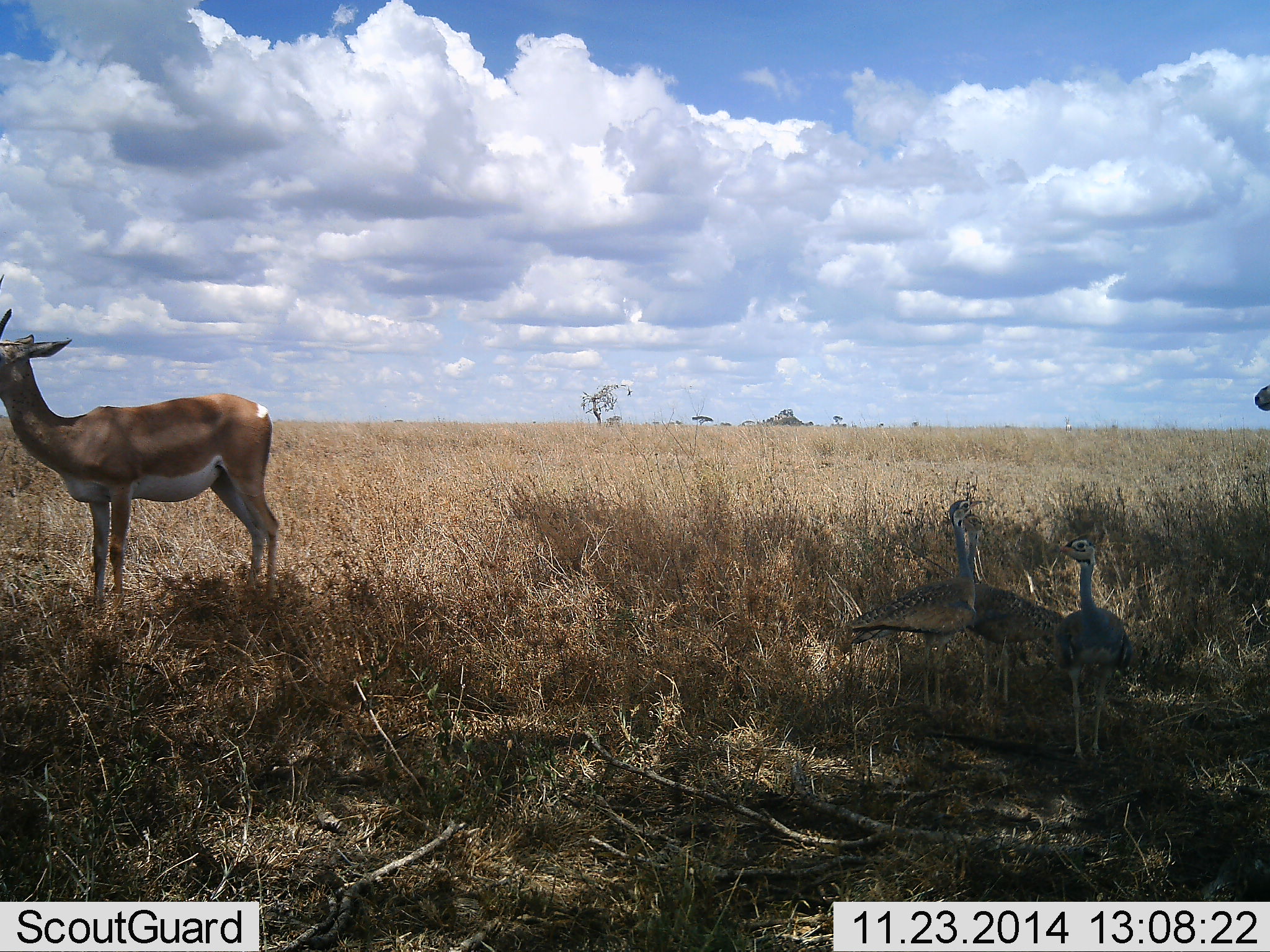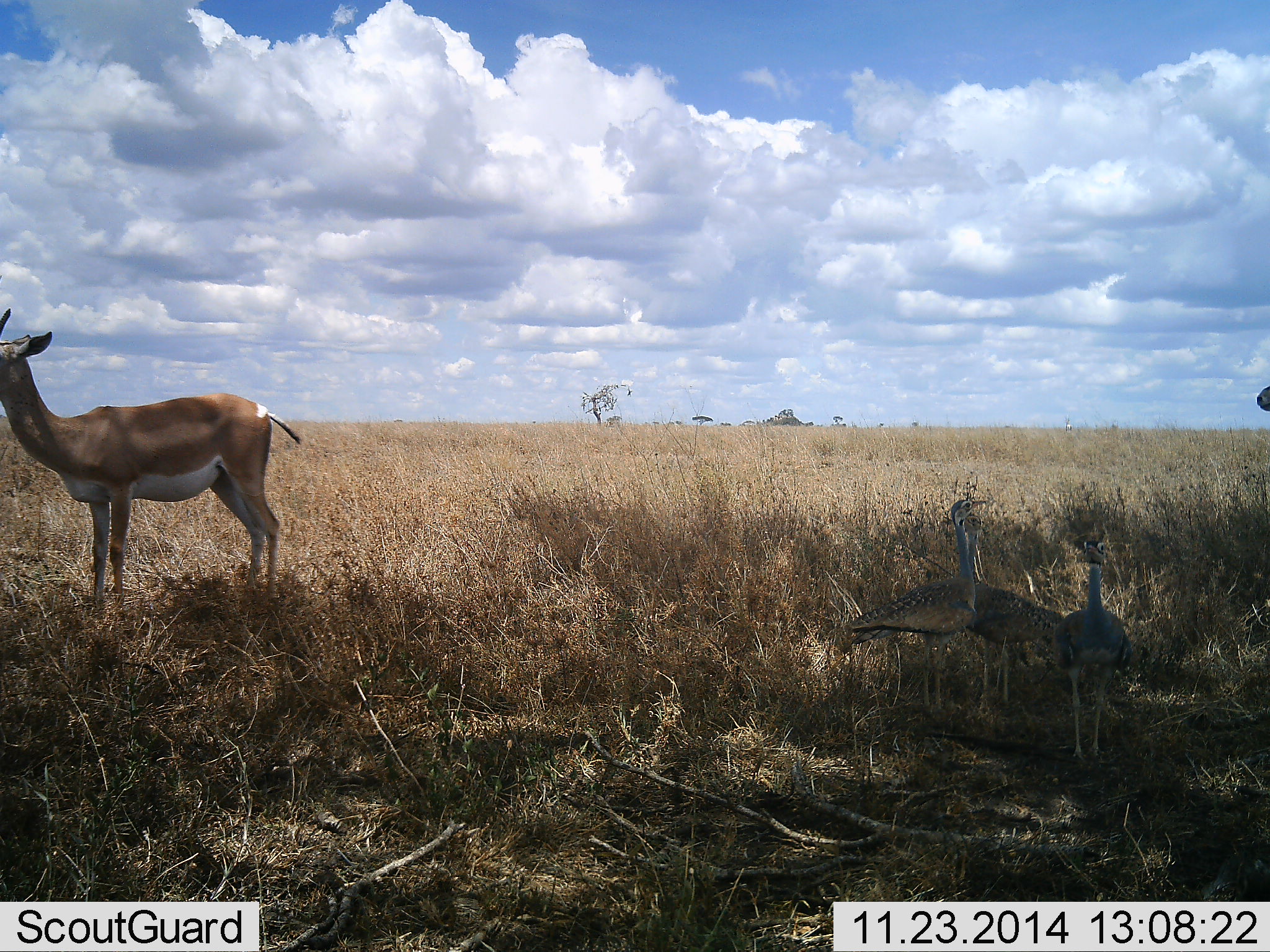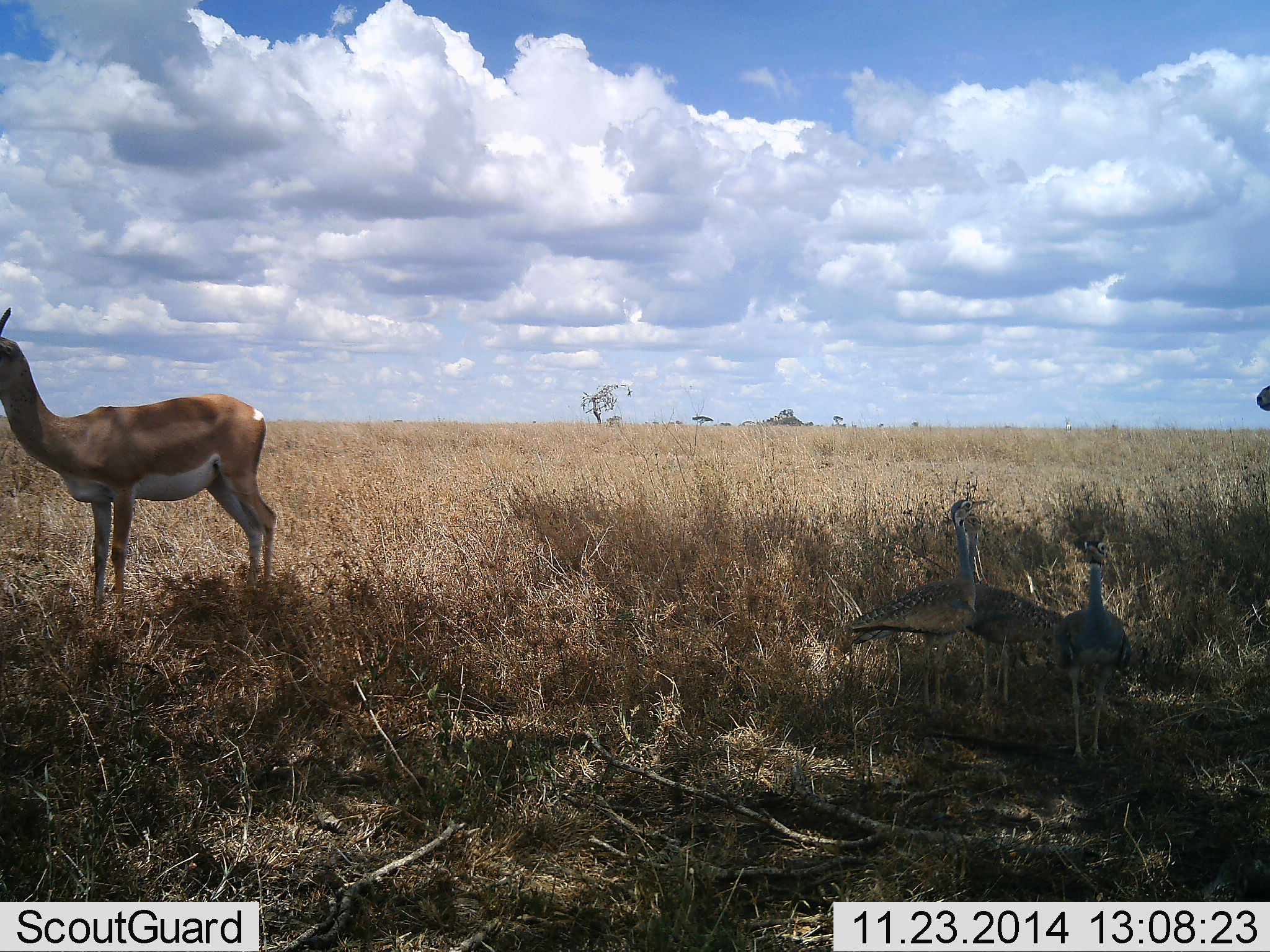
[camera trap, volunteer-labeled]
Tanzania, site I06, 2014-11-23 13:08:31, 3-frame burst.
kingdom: Animalia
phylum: Chordata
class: Mammalia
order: Artiodactyla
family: Bovidae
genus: Nanger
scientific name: Nanger granti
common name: grant's gazelle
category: gazellegrants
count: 1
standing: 100%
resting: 0%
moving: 0%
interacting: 0%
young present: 0%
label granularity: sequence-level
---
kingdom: Animalia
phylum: Chordata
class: Aves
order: Otidiformes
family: Otididae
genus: Ardeotis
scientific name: Ardeotis kori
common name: kori bustard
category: koribustard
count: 3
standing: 100%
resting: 0%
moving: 0%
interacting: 0%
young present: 0%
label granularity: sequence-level